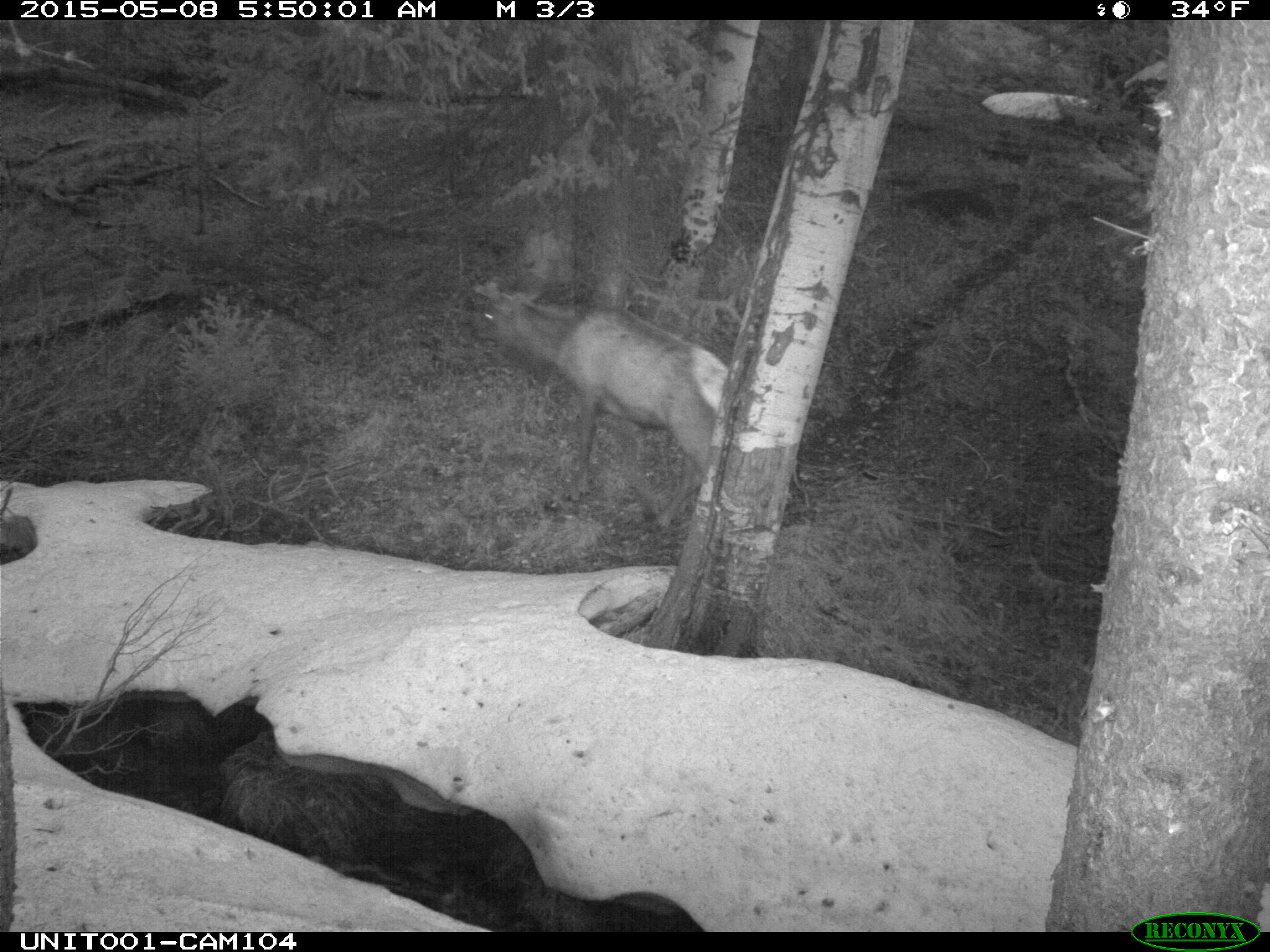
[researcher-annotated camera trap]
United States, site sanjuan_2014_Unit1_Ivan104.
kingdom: Animalia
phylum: Chordata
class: Mammalia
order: Artiodactyla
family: Cervidae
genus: Cervus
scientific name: Cervus elaphus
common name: red deer